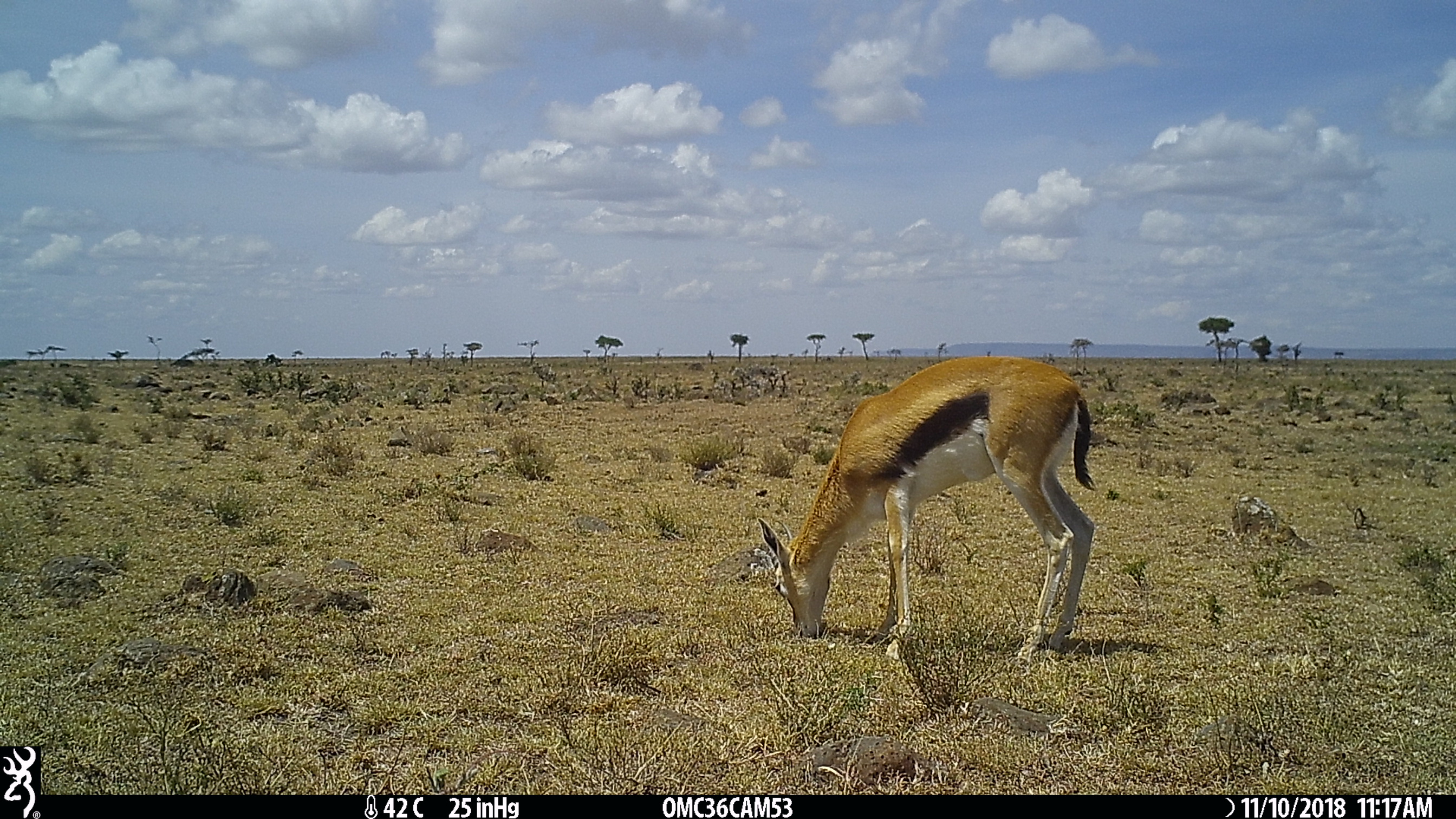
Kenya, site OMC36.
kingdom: Animalia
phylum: Chordata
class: Mammalia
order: Artiodactyla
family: Bovidae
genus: Eudorcas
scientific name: Eudorcas thomsonii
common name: thomon's gazelle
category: gazelle thomsons